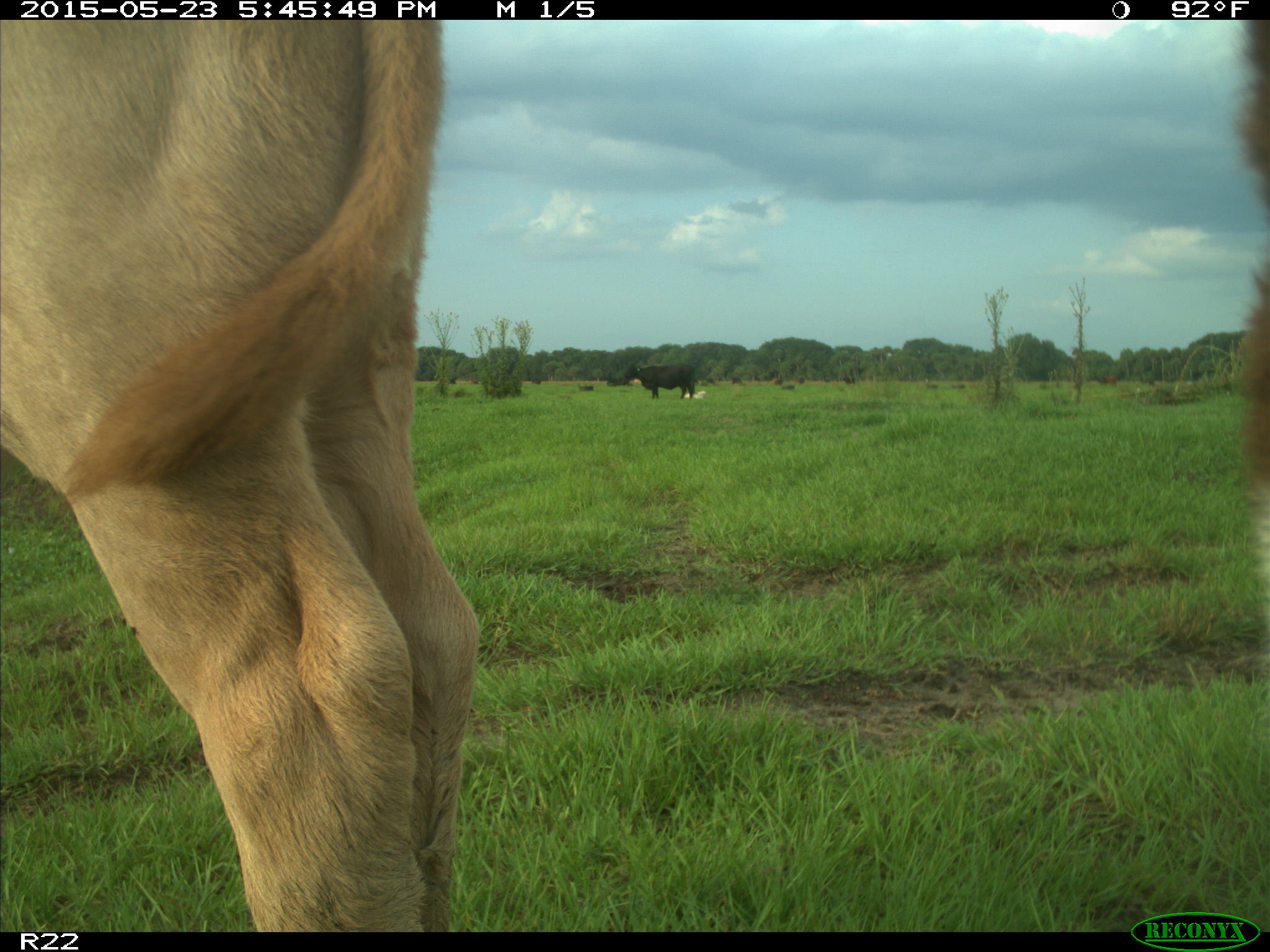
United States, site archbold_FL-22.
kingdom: Animalia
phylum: Chordata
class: Mammalia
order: Artiodactyla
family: Bovidae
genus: Bos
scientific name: Bos taurus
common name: domestic cow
Bos taurus (domestic cow).